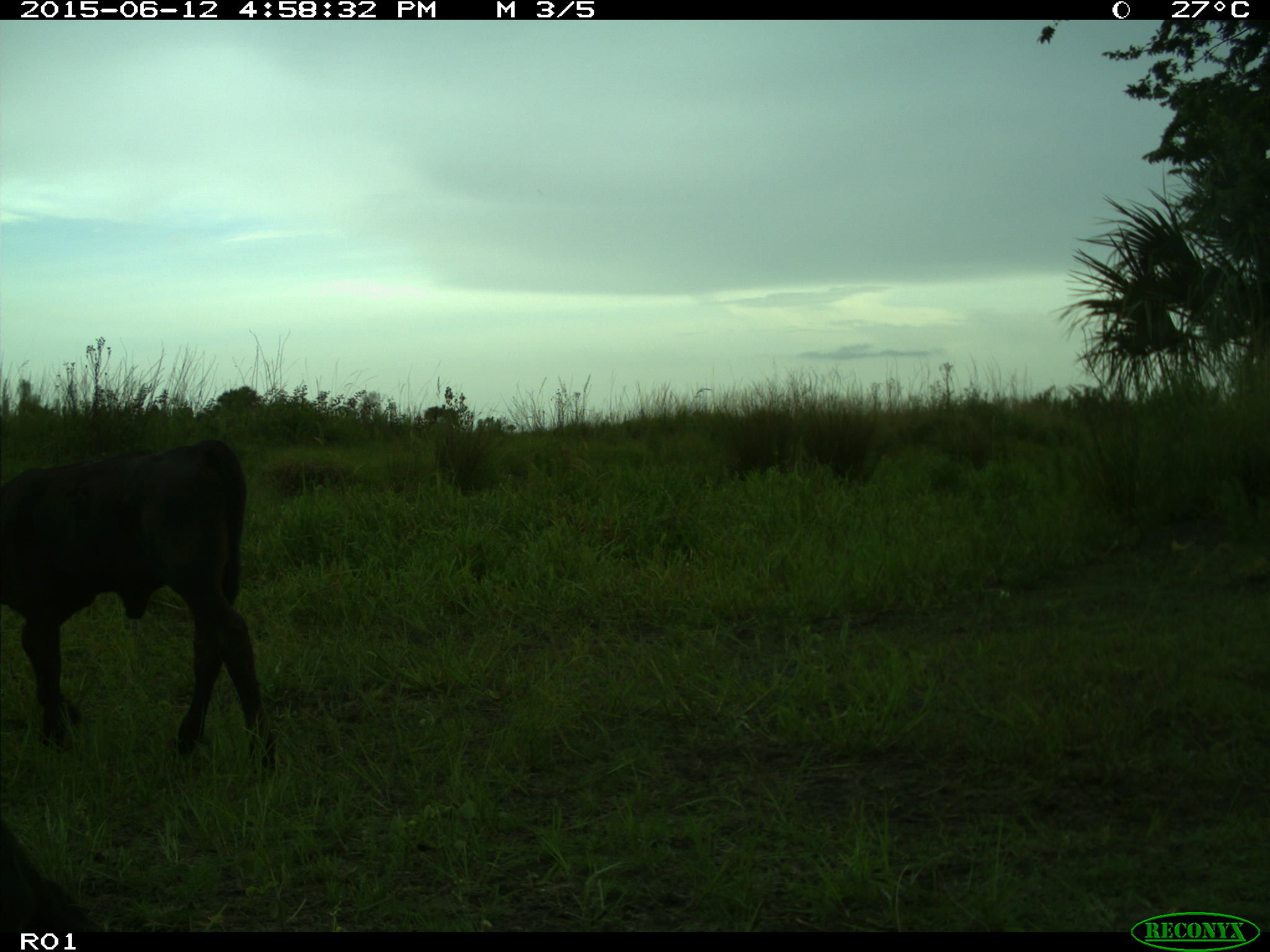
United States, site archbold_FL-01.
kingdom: Animalia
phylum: Chordata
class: Mammalia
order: Artiodactyla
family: Bovidae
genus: Bos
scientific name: Bos taurus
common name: domestic cow